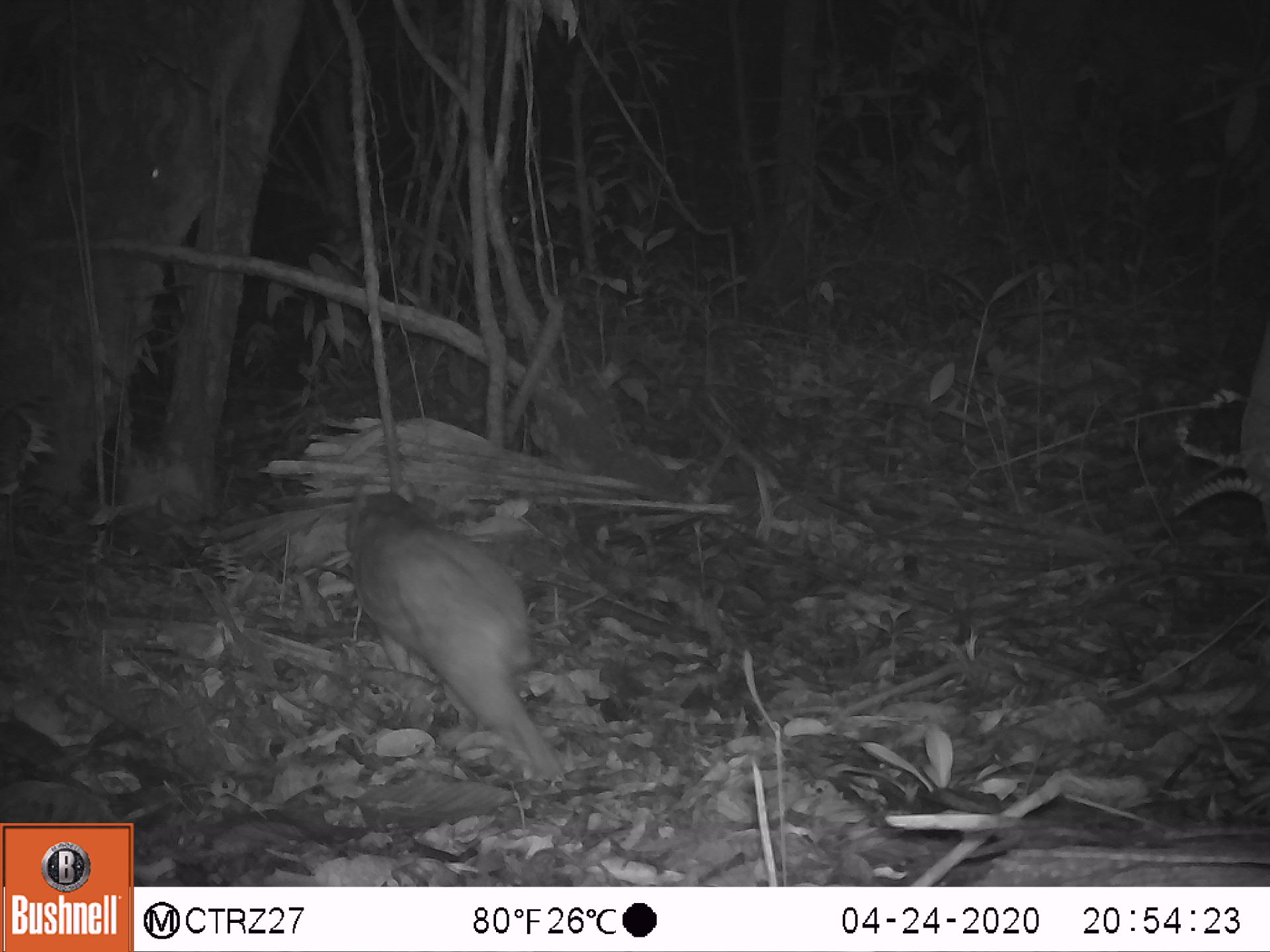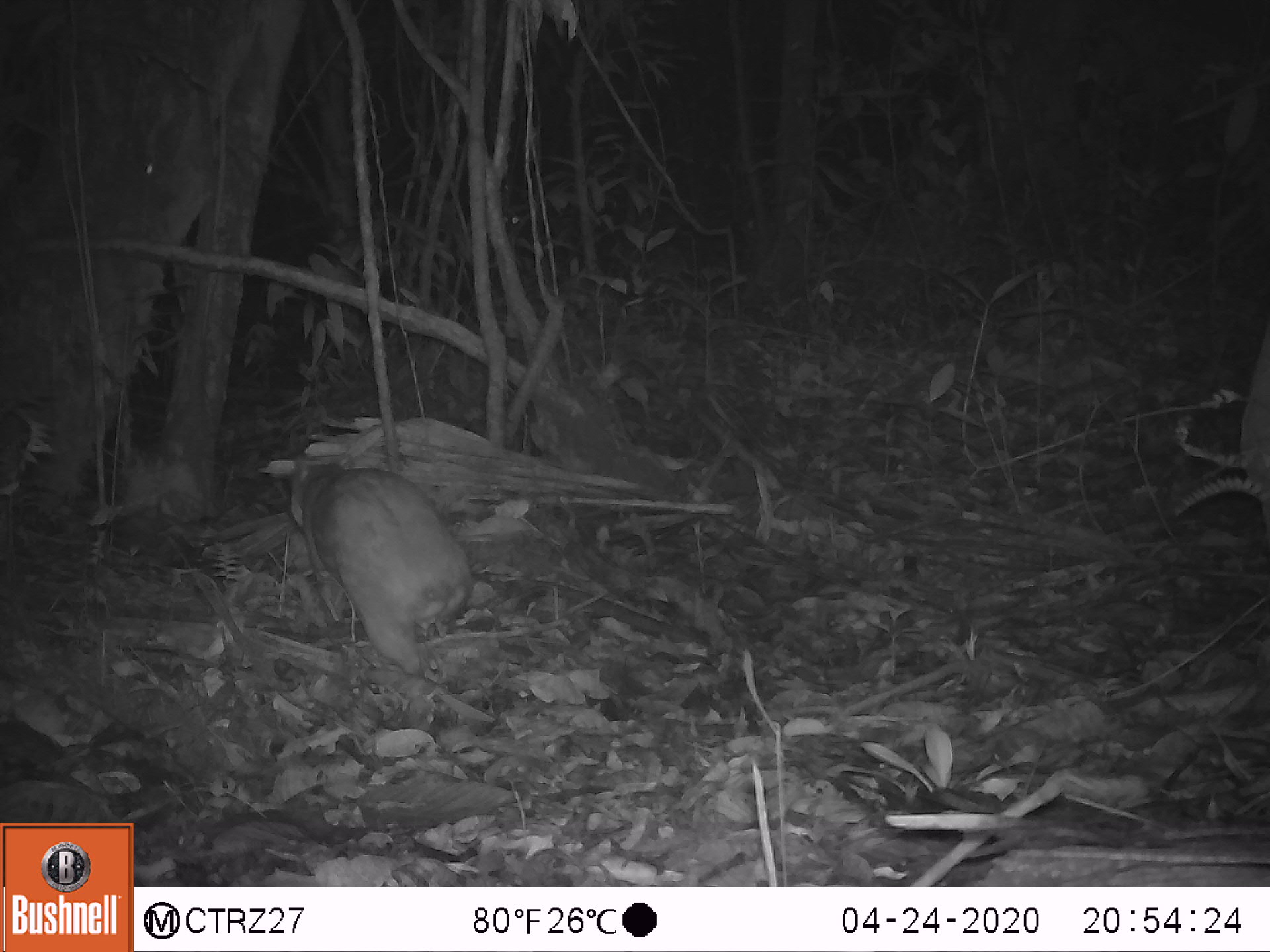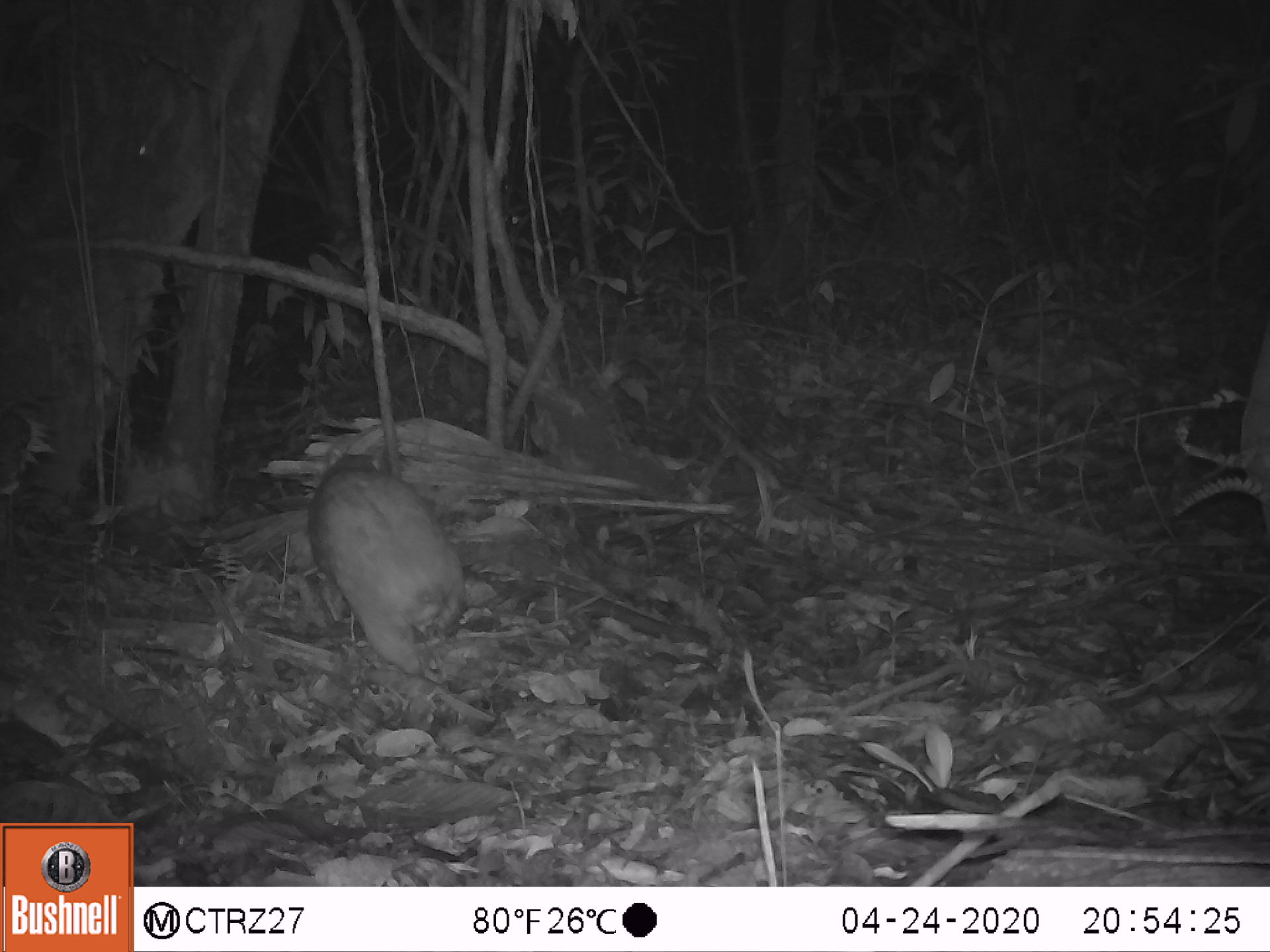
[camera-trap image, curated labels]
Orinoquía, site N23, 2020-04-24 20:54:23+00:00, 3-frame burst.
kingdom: Animalia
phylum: Chordata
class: Mammalia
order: Rodentia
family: Cuniculidae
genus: Cuniculus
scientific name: Cuniculus paca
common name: spotted paca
Spotted paca (Cuniculus paca).